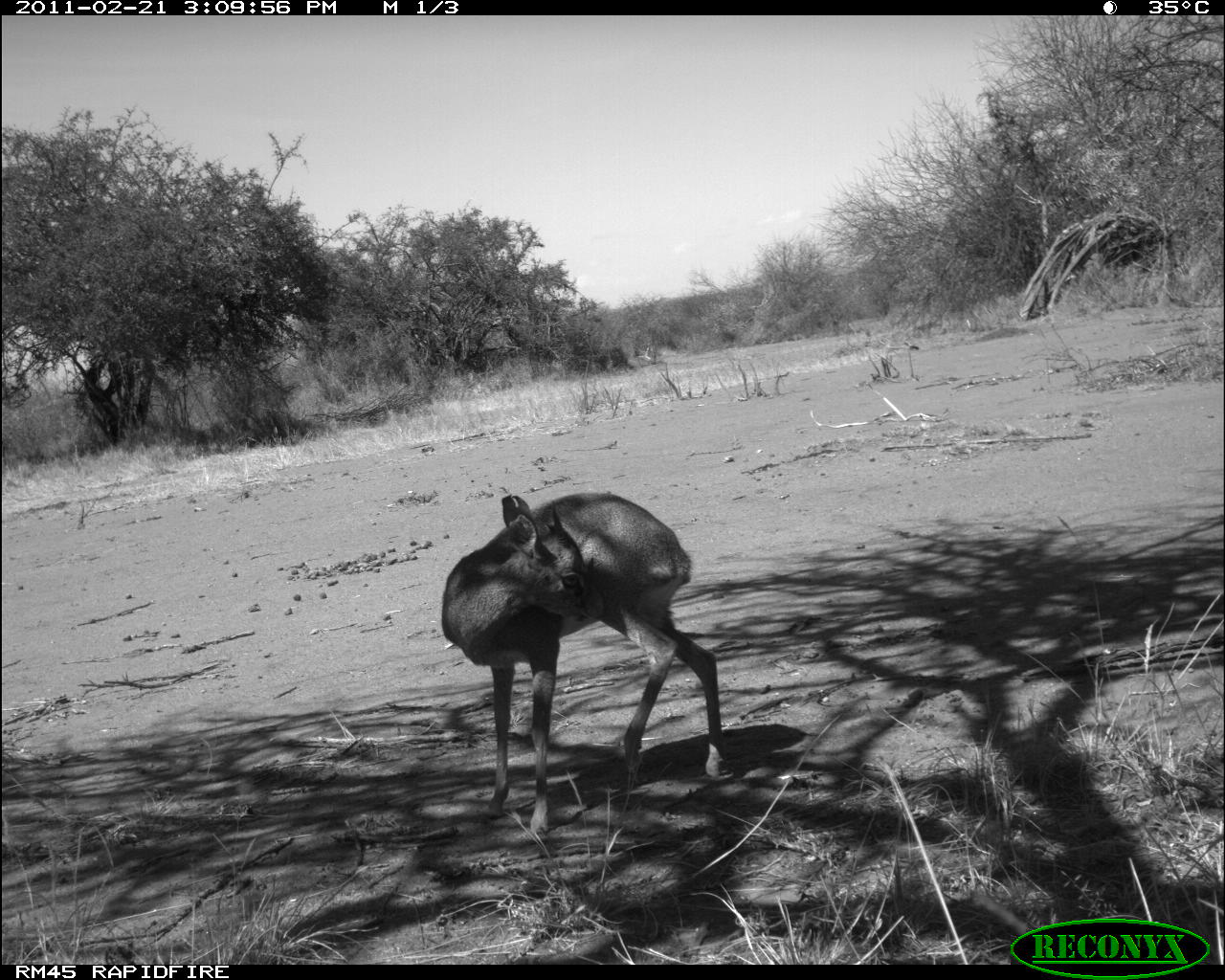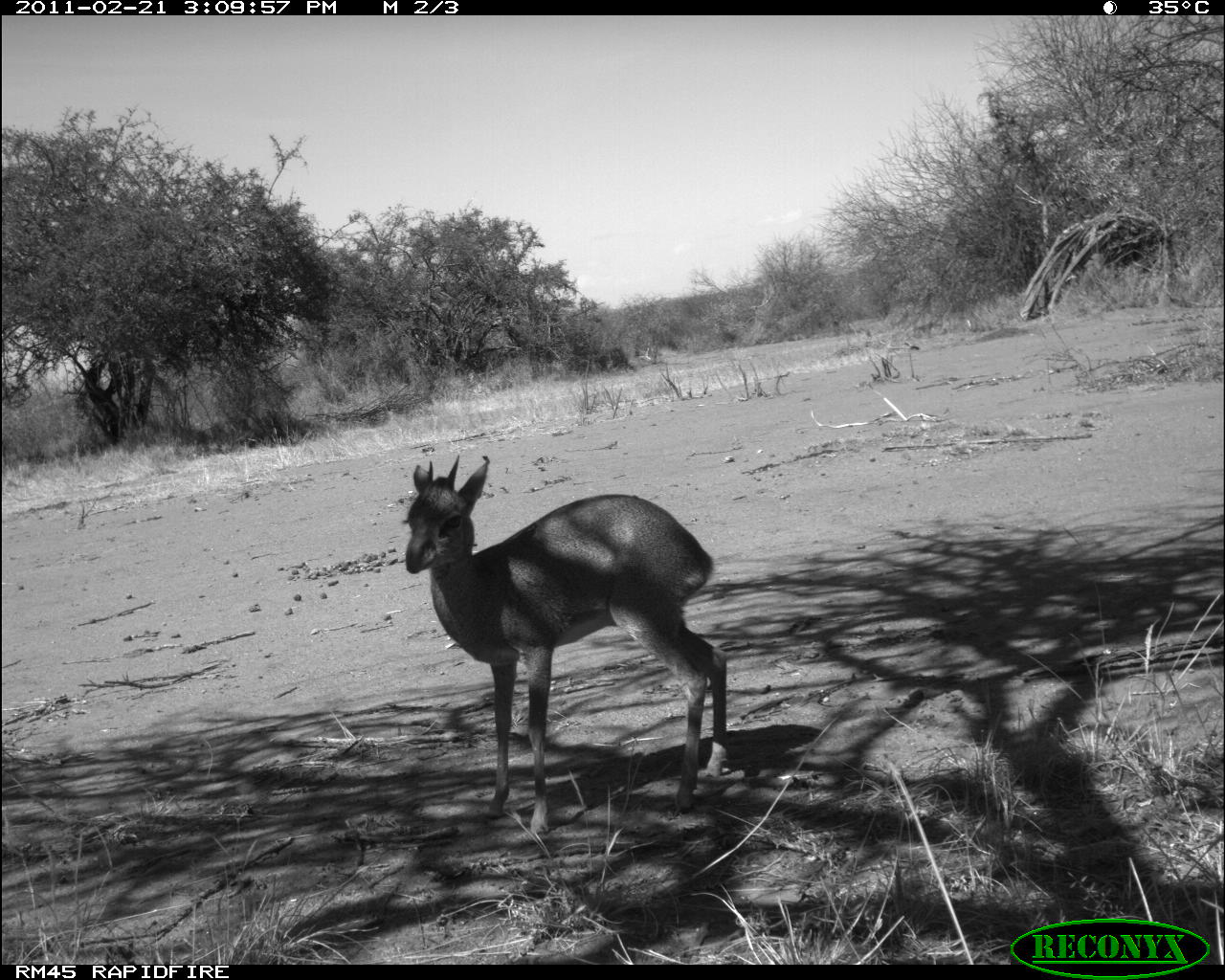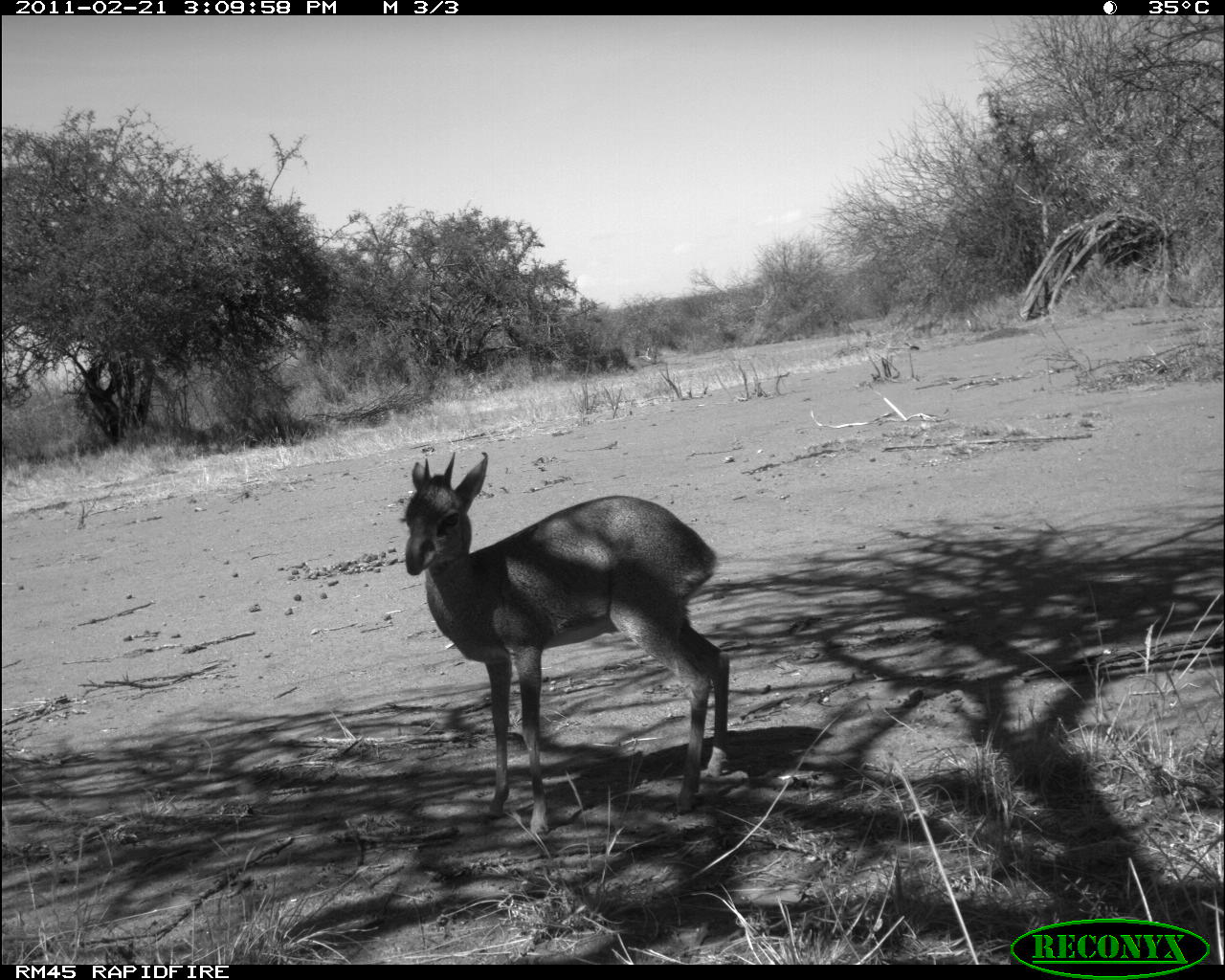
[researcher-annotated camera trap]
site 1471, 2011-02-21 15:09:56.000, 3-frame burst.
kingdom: Animalia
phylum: Chordata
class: Mammalia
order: Artiodactyla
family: Bovidae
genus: Madoqua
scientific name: Madoqua guentheri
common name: günther's dik-dik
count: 1